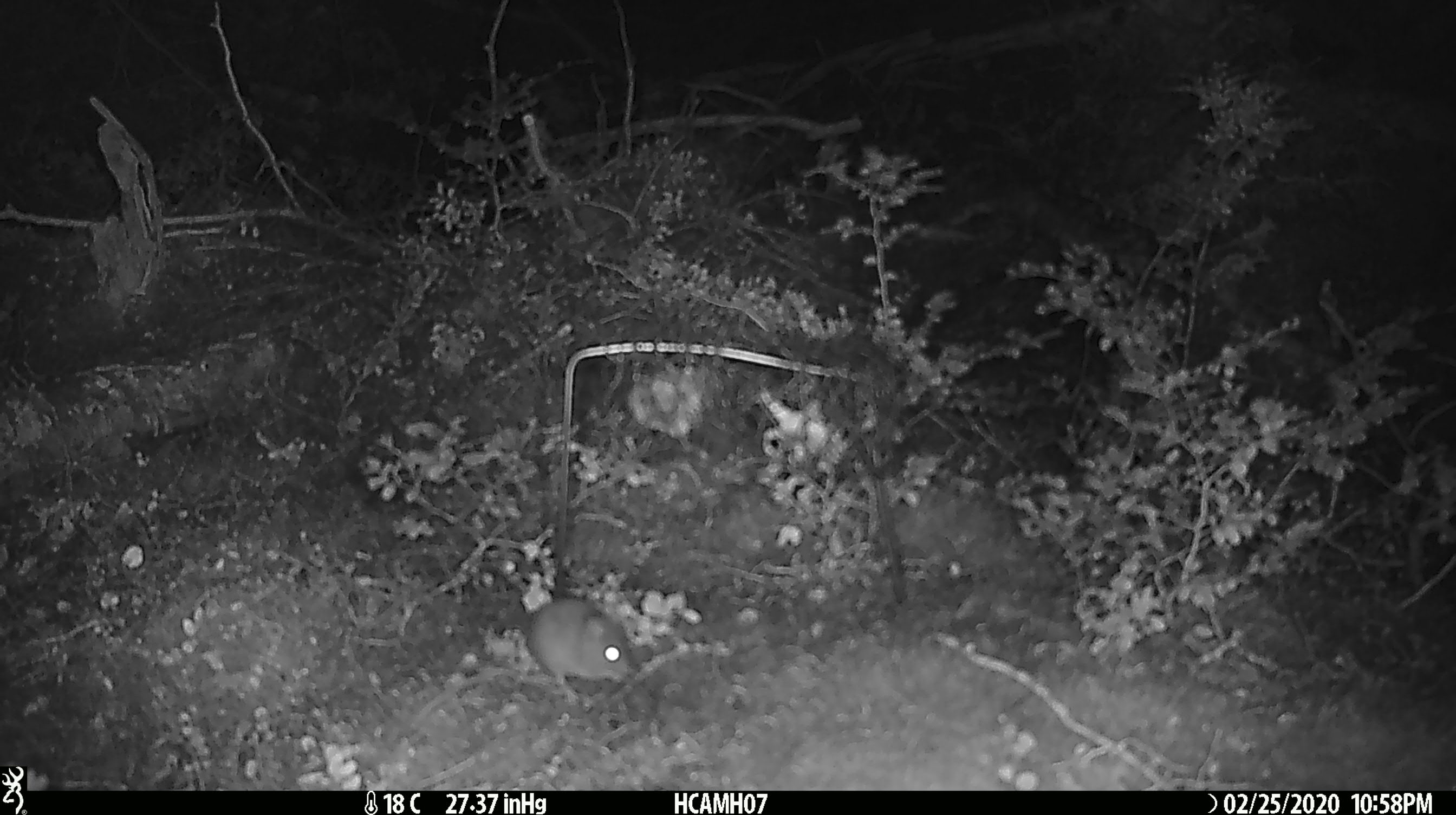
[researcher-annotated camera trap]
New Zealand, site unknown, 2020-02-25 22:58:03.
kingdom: Animalia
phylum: Chordata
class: Mammalia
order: Rodentia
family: Muridae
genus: Mus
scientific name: Mus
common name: mouse